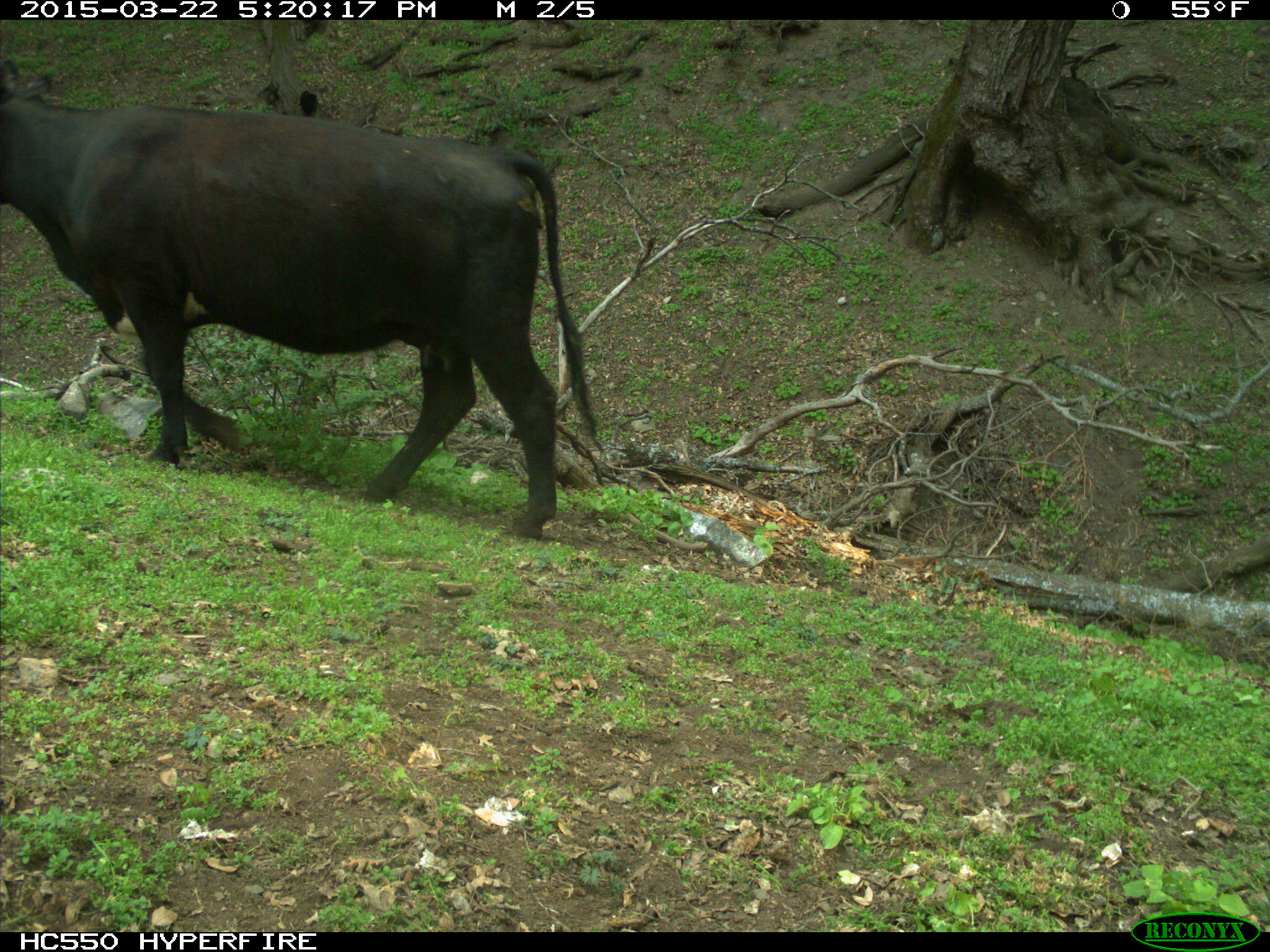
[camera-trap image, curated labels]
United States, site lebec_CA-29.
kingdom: Animalia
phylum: Chordata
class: Mammalia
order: Artiodactyla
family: Bovidae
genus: Bos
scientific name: Bos taurus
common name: domestic cow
Bos taurus (domestic cow).